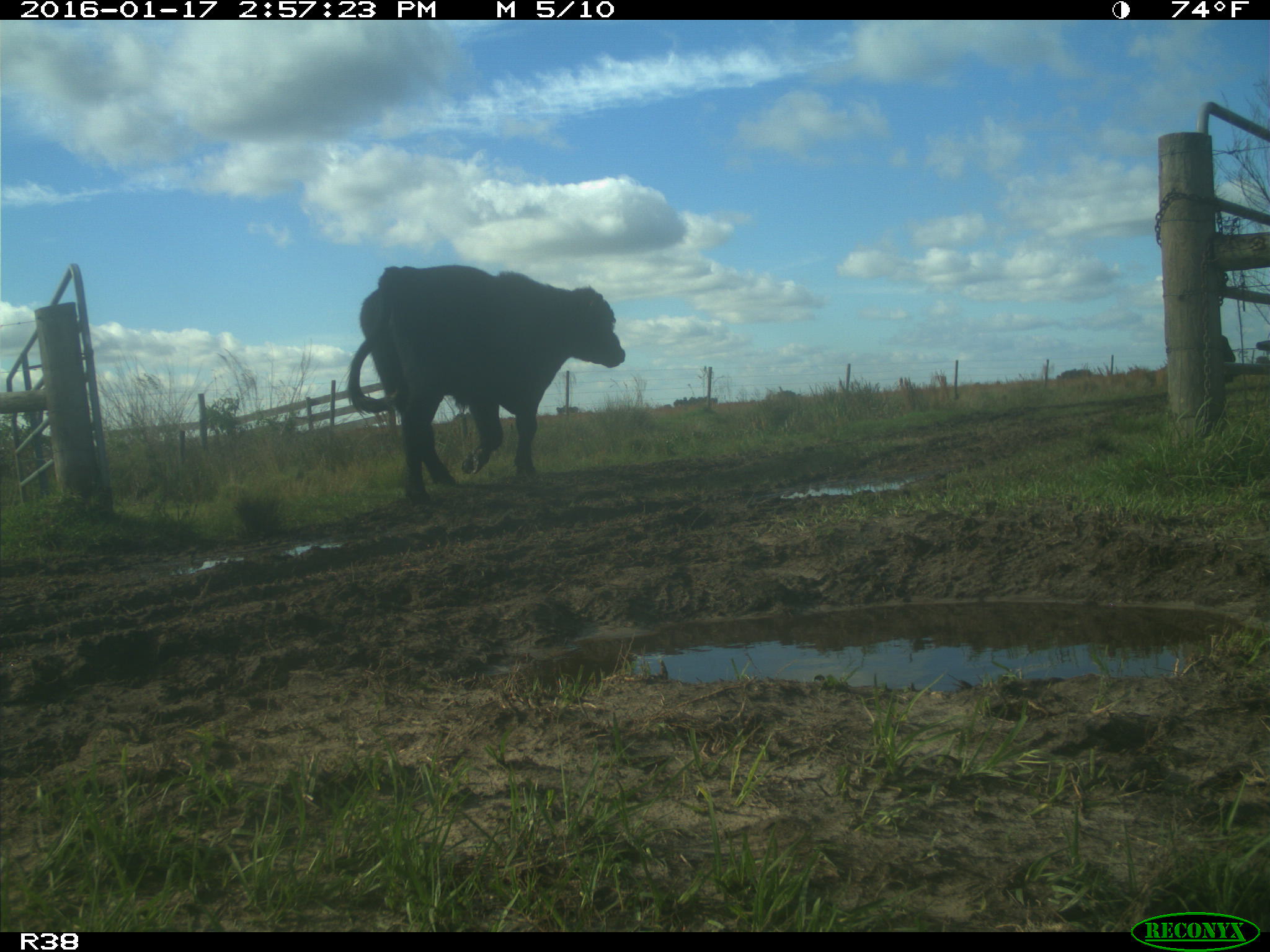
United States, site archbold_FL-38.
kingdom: Animalia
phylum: Chordata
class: Mammalia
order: Artiodactyla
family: Bovidae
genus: Bos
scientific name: Bos taurus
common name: domestic cow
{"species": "Bos taurus (domestic cow)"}